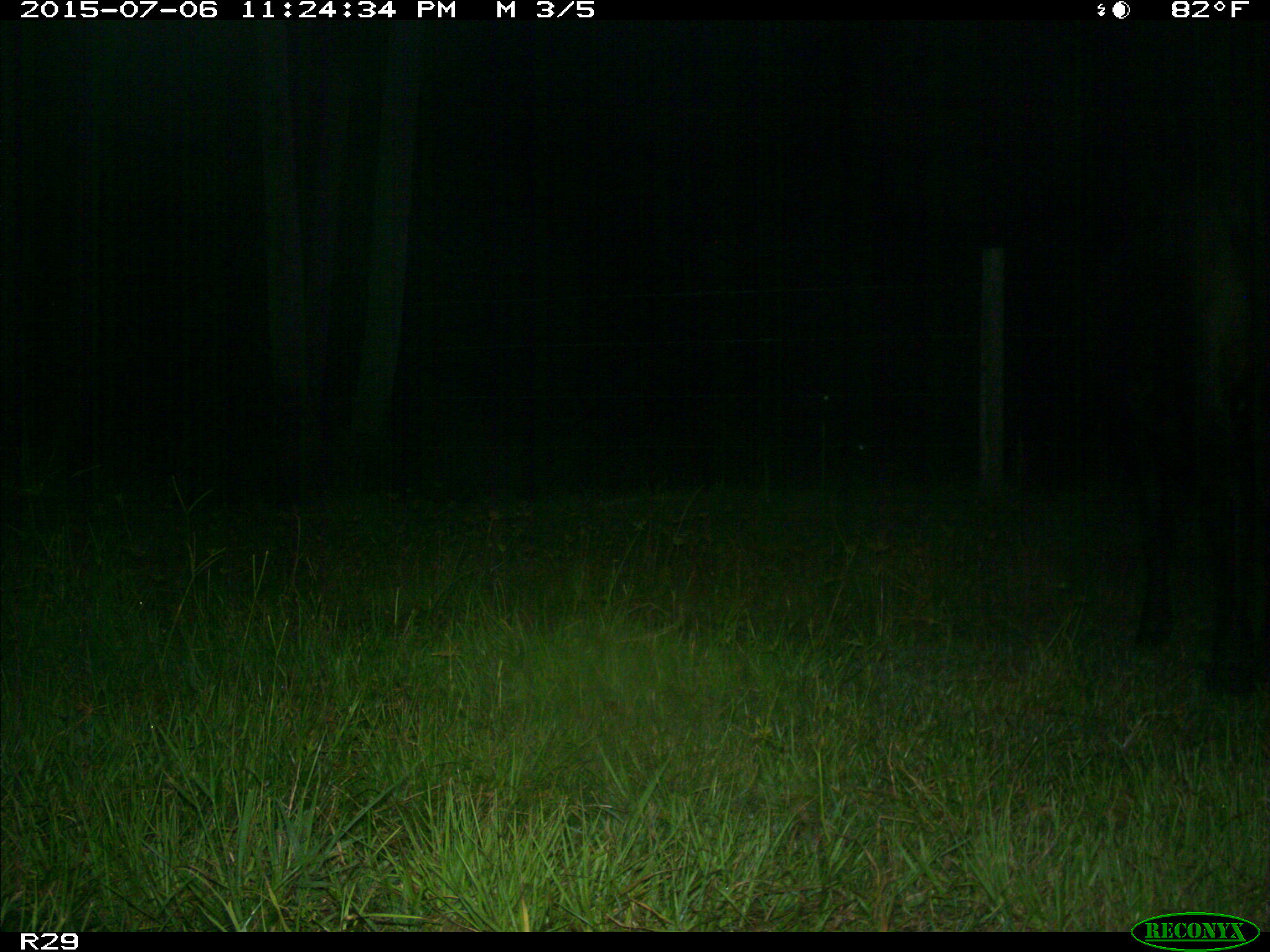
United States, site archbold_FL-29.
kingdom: Animalia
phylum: Chordata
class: Mammalia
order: Artiodactyla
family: Bovidae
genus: Bos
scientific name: Bos taurus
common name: domestic cow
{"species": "Bos taurus (domestic cow)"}